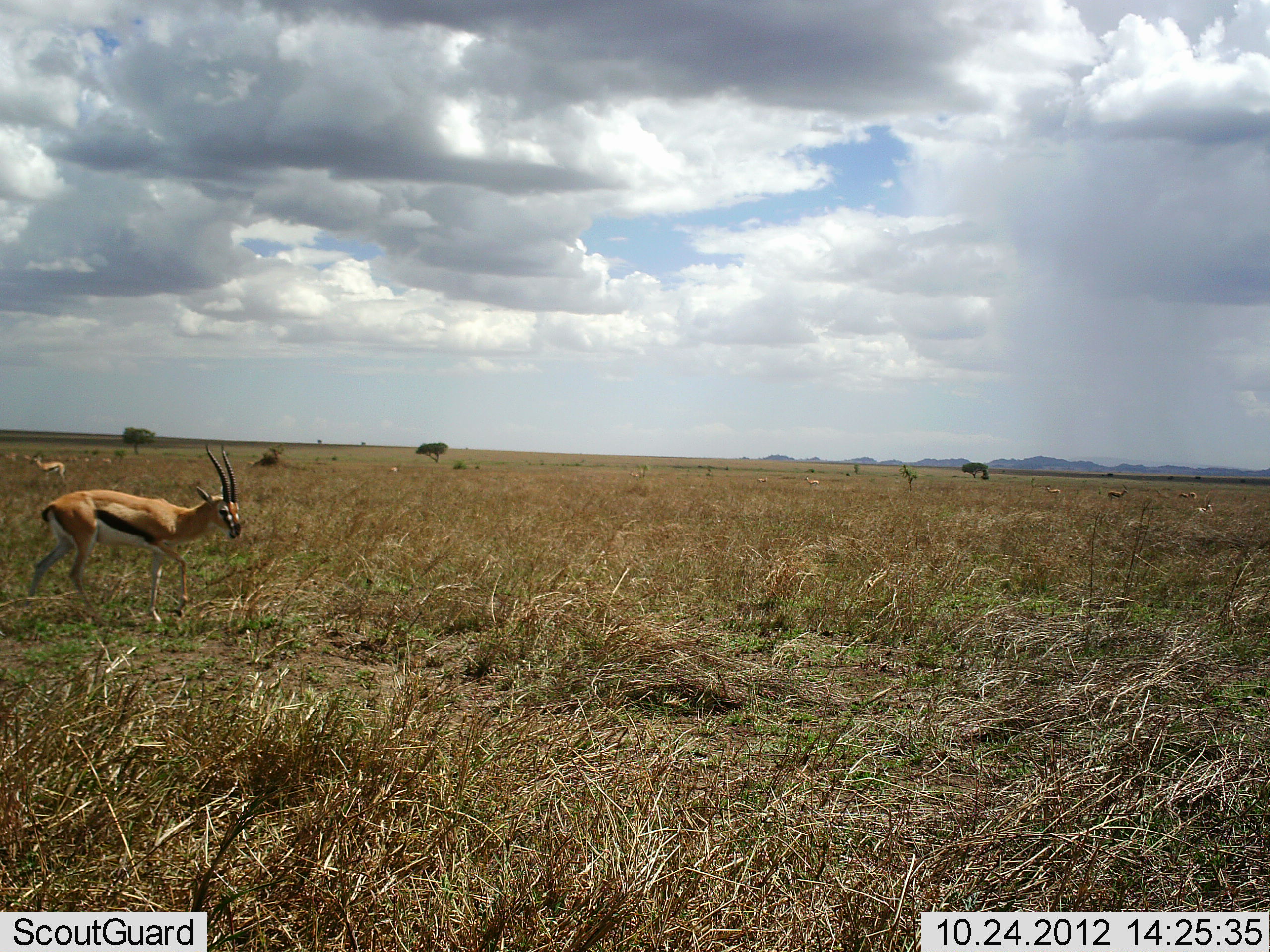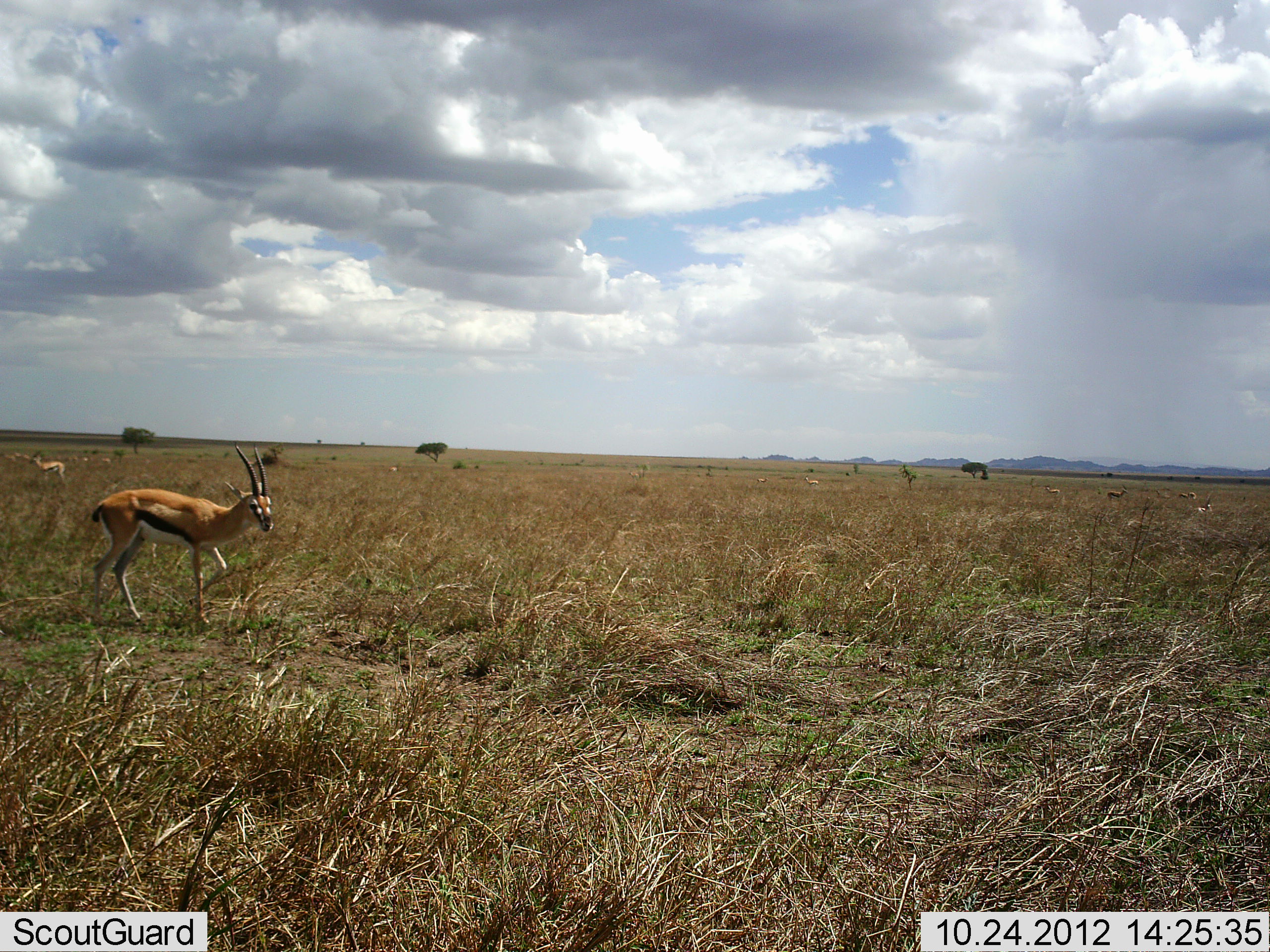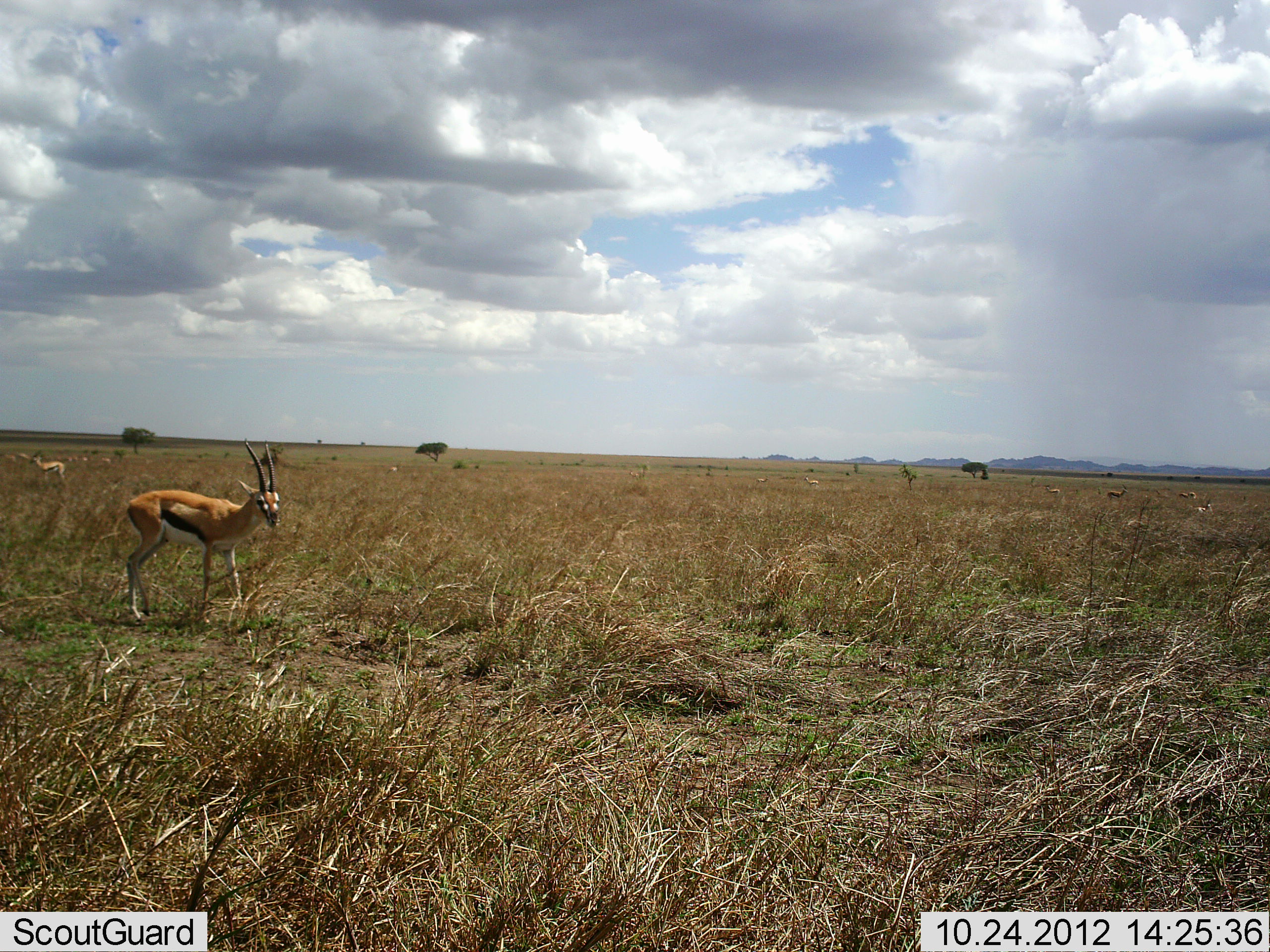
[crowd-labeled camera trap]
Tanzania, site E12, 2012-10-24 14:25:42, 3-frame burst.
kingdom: Animalia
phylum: Chordata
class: Mammalia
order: Artiodactyla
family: Bovidae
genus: Eudorcas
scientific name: Eudorcas thomsonii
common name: thomson's gazelle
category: gazellethomsons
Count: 2.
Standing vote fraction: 70%.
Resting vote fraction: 10%.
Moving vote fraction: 90%.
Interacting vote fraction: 0%.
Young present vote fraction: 0%.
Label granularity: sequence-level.